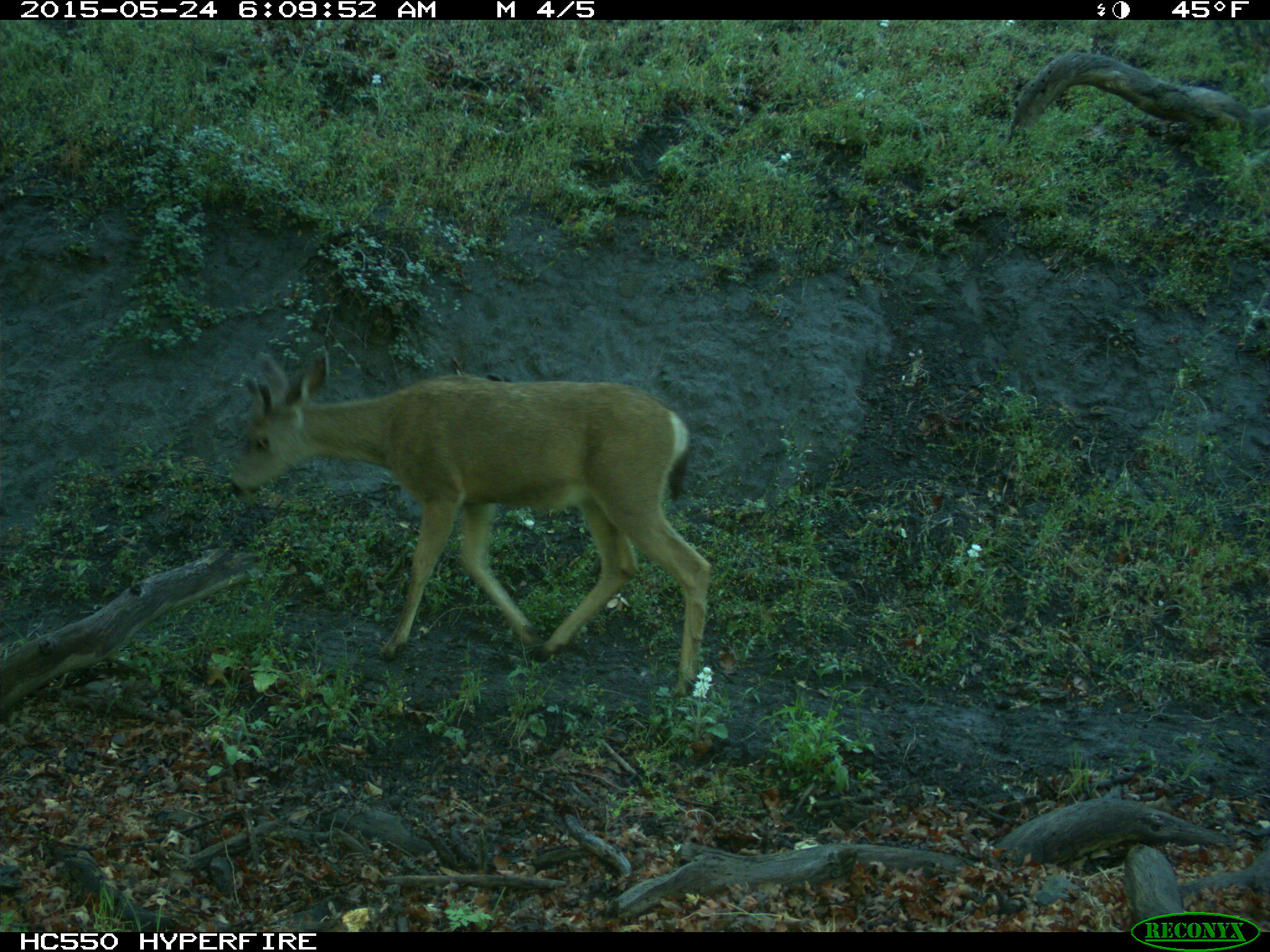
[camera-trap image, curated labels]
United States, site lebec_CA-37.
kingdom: Animalia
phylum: Chordata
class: Mammalia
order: Artiodactyla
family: Cervidae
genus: Odocoileus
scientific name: Odocoileus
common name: deer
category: unidentified deer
Unidentified deer (deer) (Odocoileus).